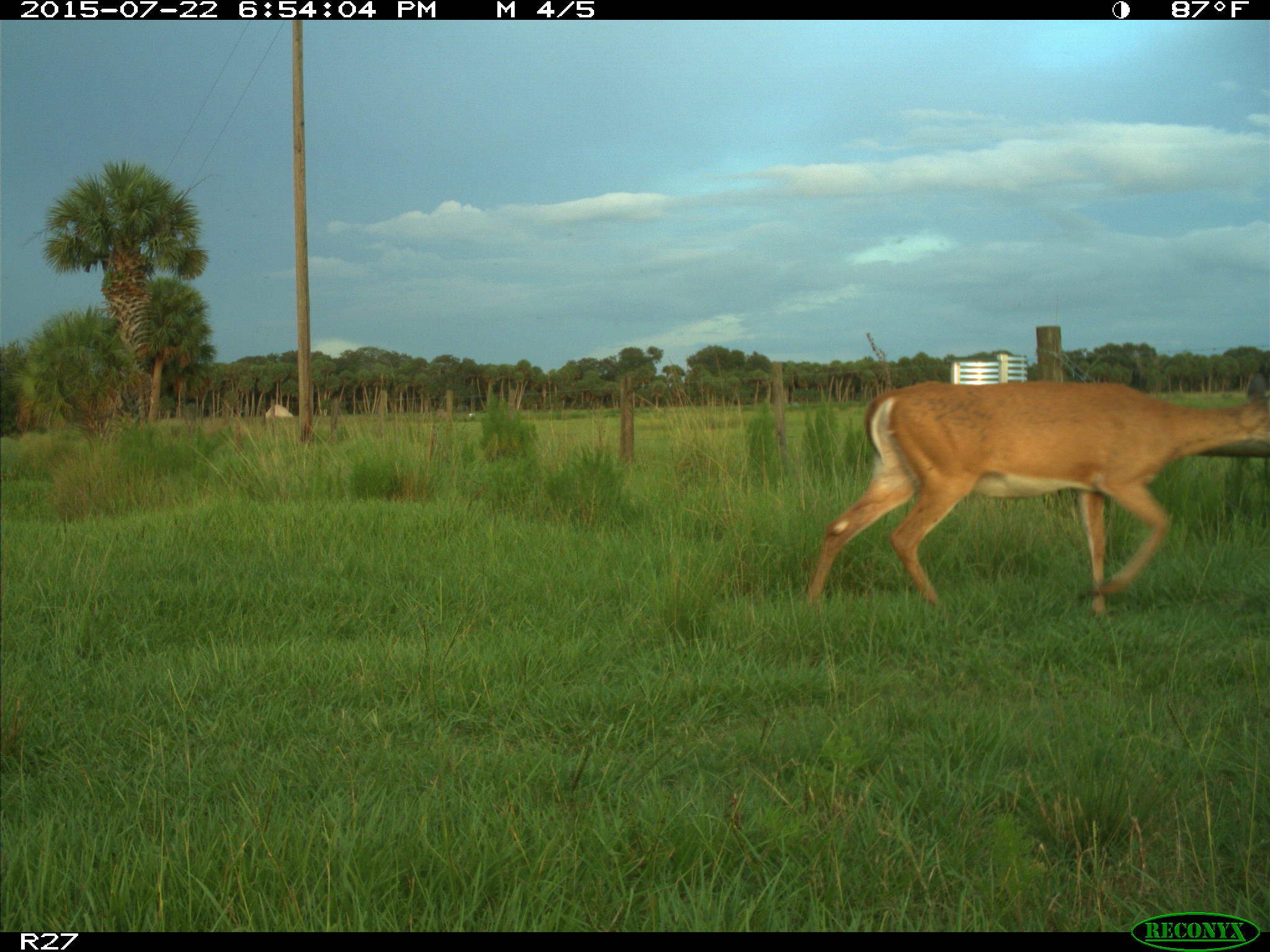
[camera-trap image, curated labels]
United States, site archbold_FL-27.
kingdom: Animalia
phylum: Chordata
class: Mammalia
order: Artiodactyla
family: Cervidae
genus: Odocoileus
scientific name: Odocoileus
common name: deer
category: unidentified deer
Unidentified deer (deer) (Odocoileus).